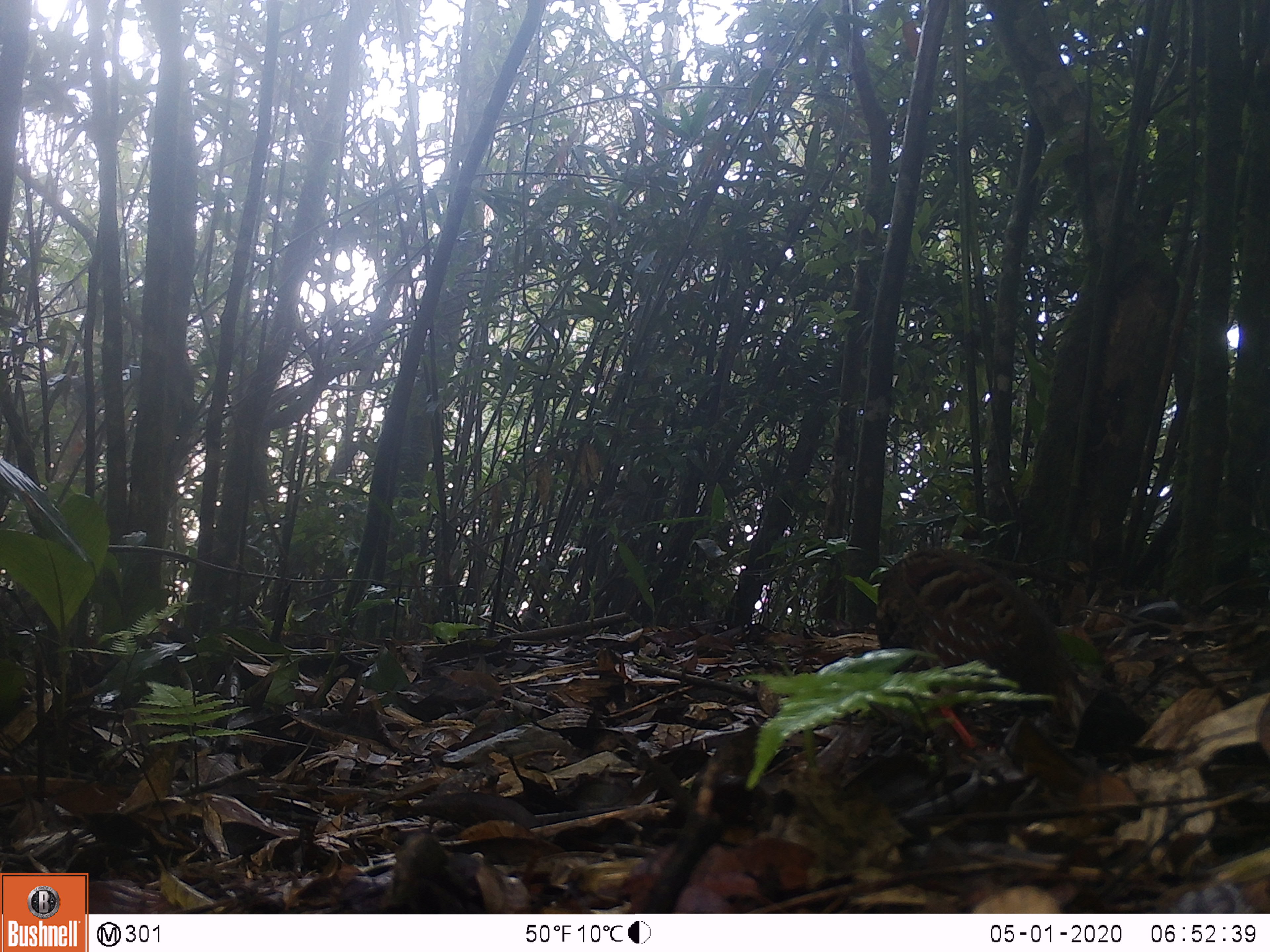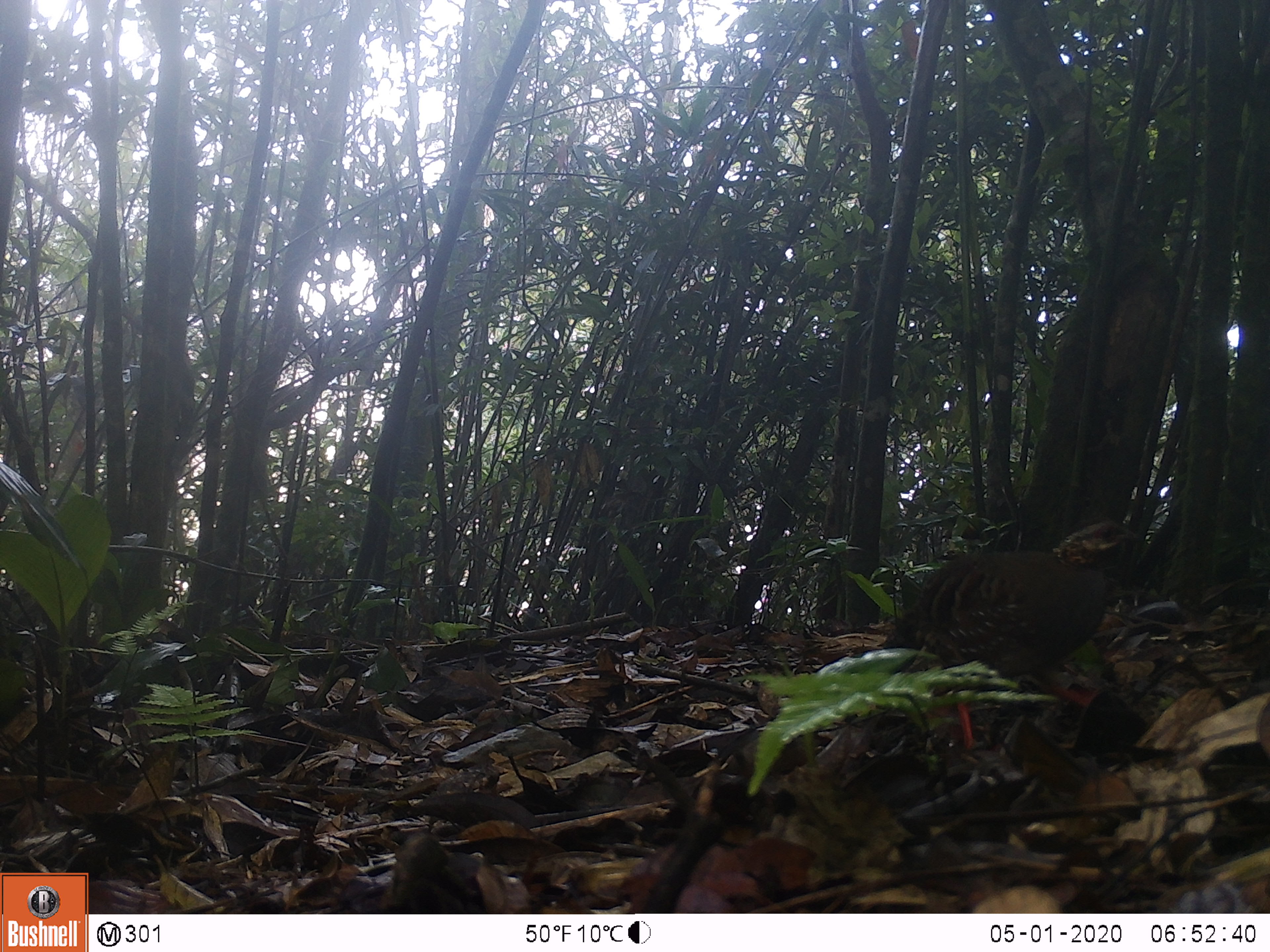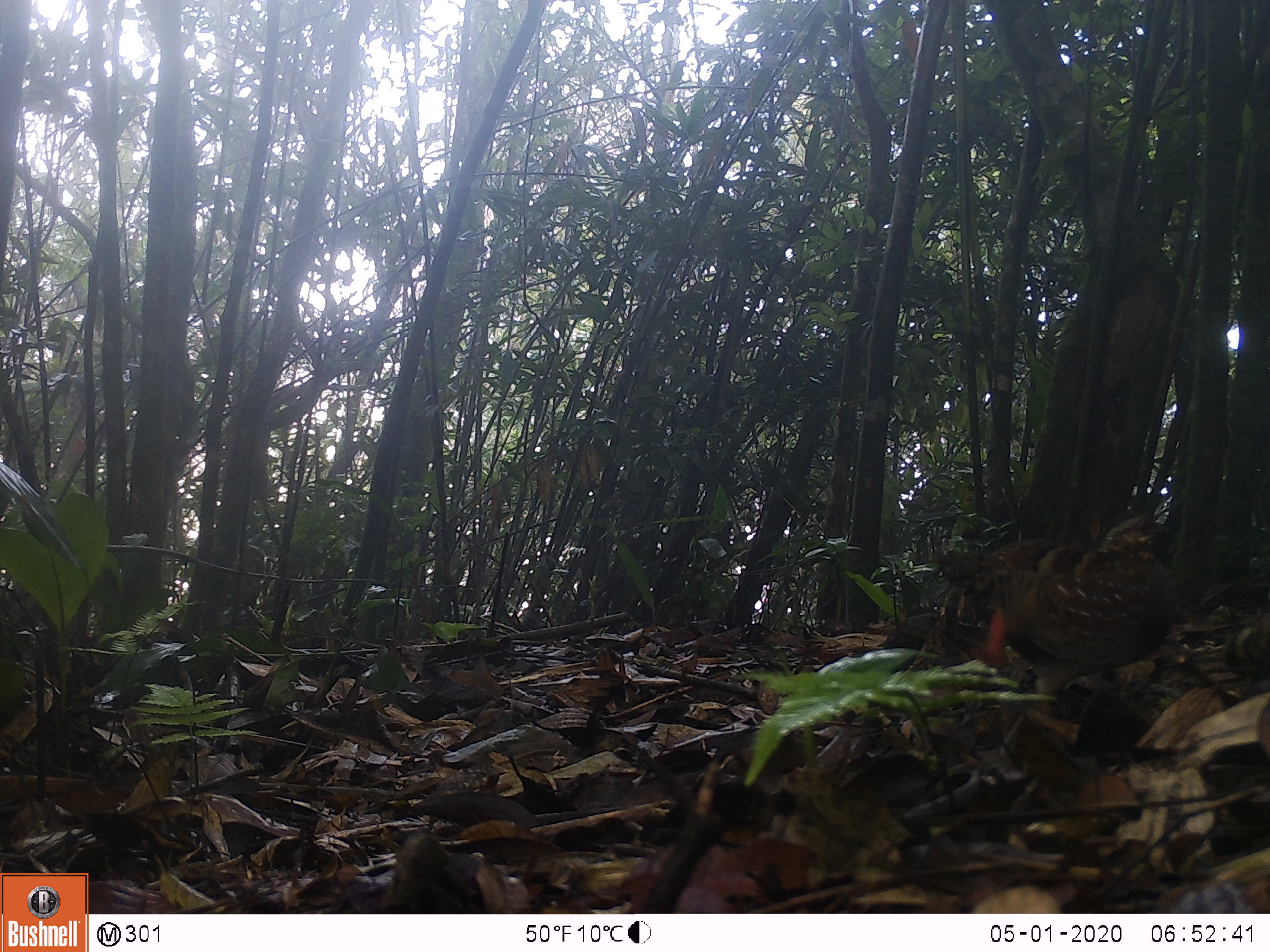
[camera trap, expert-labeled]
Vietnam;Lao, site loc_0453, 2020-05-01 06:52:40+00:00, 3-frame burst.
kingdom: Animalia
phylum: Chordata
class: Aves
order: Galliformes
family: Phasianidae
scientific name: Phasianidae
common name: partridge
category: unidentified partridge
Unidentified partridge (partridge) (Phasianidae). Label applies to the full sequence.